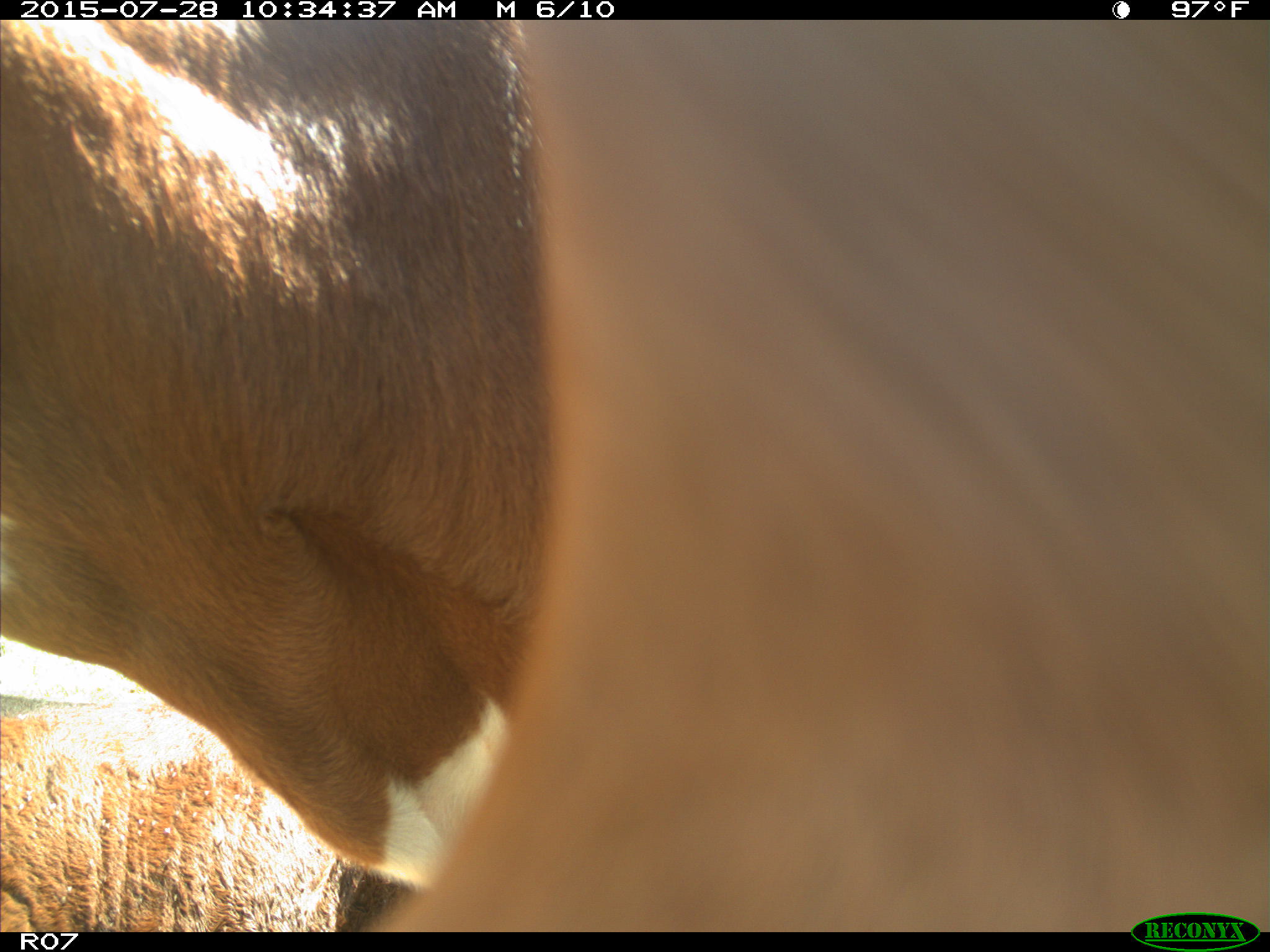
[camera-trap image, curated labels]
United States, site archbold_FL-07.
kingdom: Animalia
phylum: Chordata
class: Mammalia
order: Artiodactyla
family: Bovidae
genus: Bos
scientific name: Bos taurus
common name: domestic cow